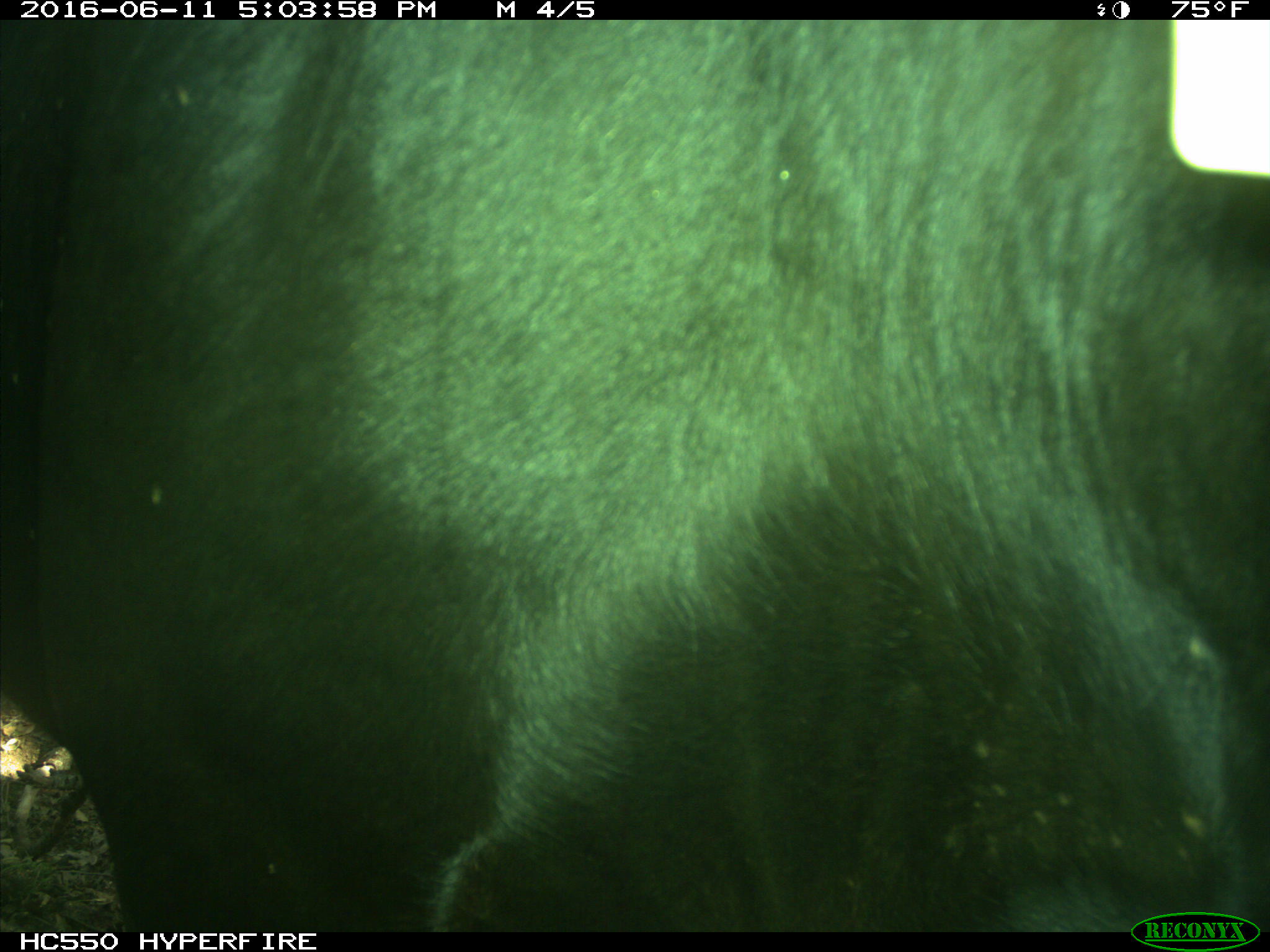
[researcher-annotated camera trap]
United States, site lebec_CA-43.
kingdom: Animalia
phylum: Chordata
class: Mammalia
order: Artiodactyla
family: Bovidae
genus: Bos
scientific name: Bos taurus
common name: domestic cow